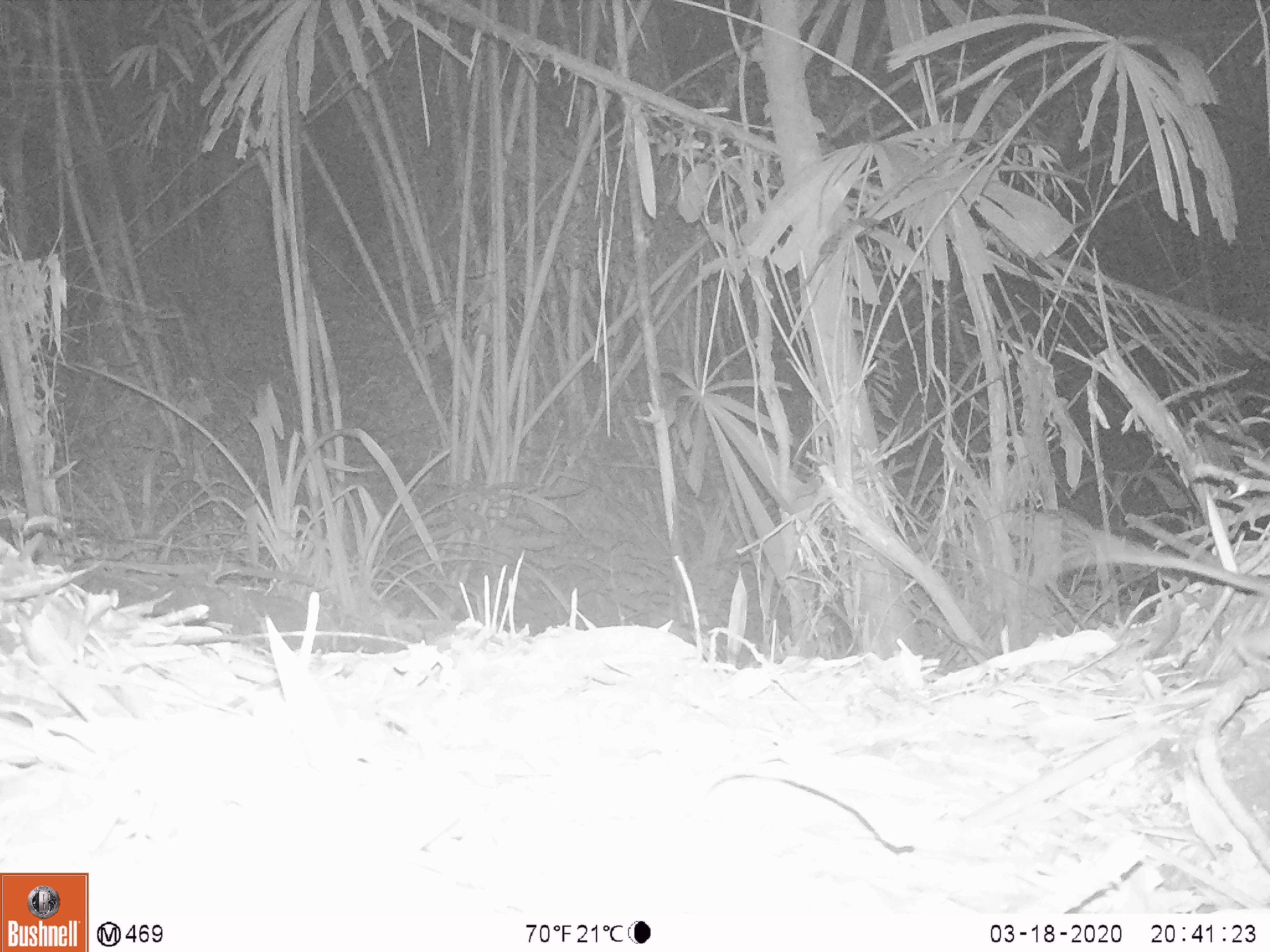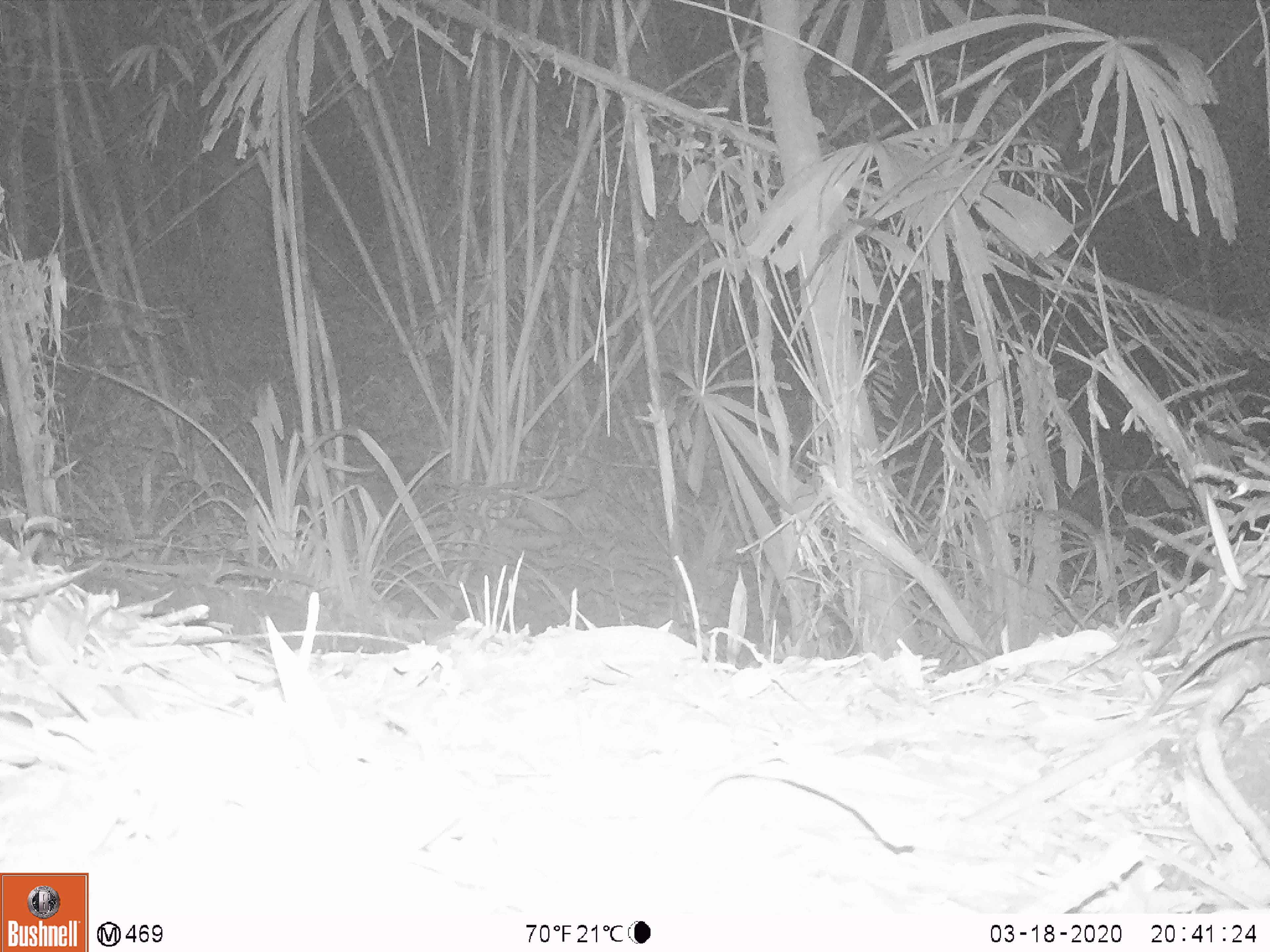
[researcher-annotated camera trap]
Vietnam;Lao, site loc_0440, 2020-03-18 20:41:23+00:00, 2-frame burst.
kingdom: Animalia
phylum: Chordata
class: Mammalia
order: Rodentia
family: Muridae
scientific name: Muridae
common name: old-world mice and rats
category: unidentified murid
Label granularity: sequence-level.